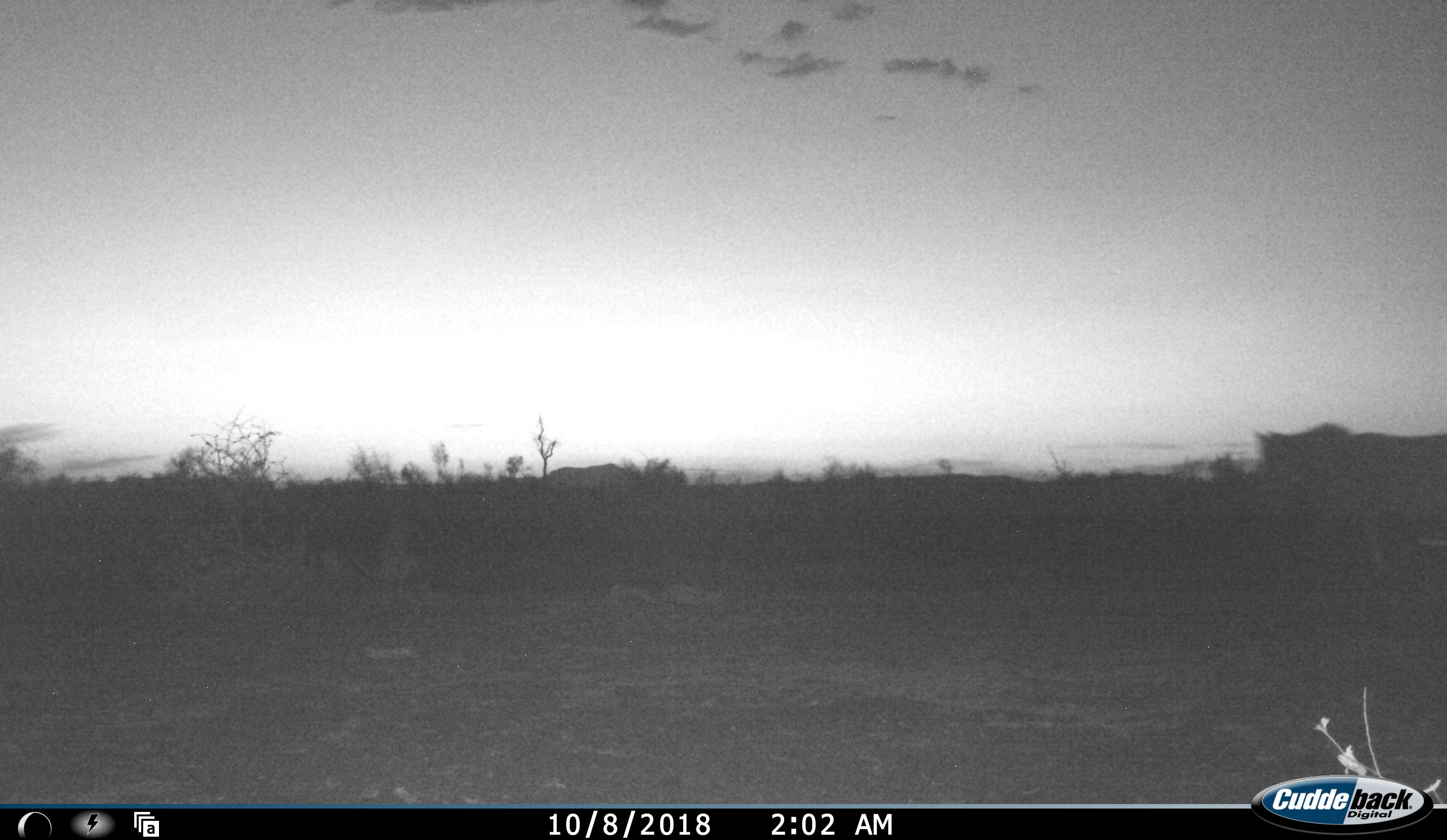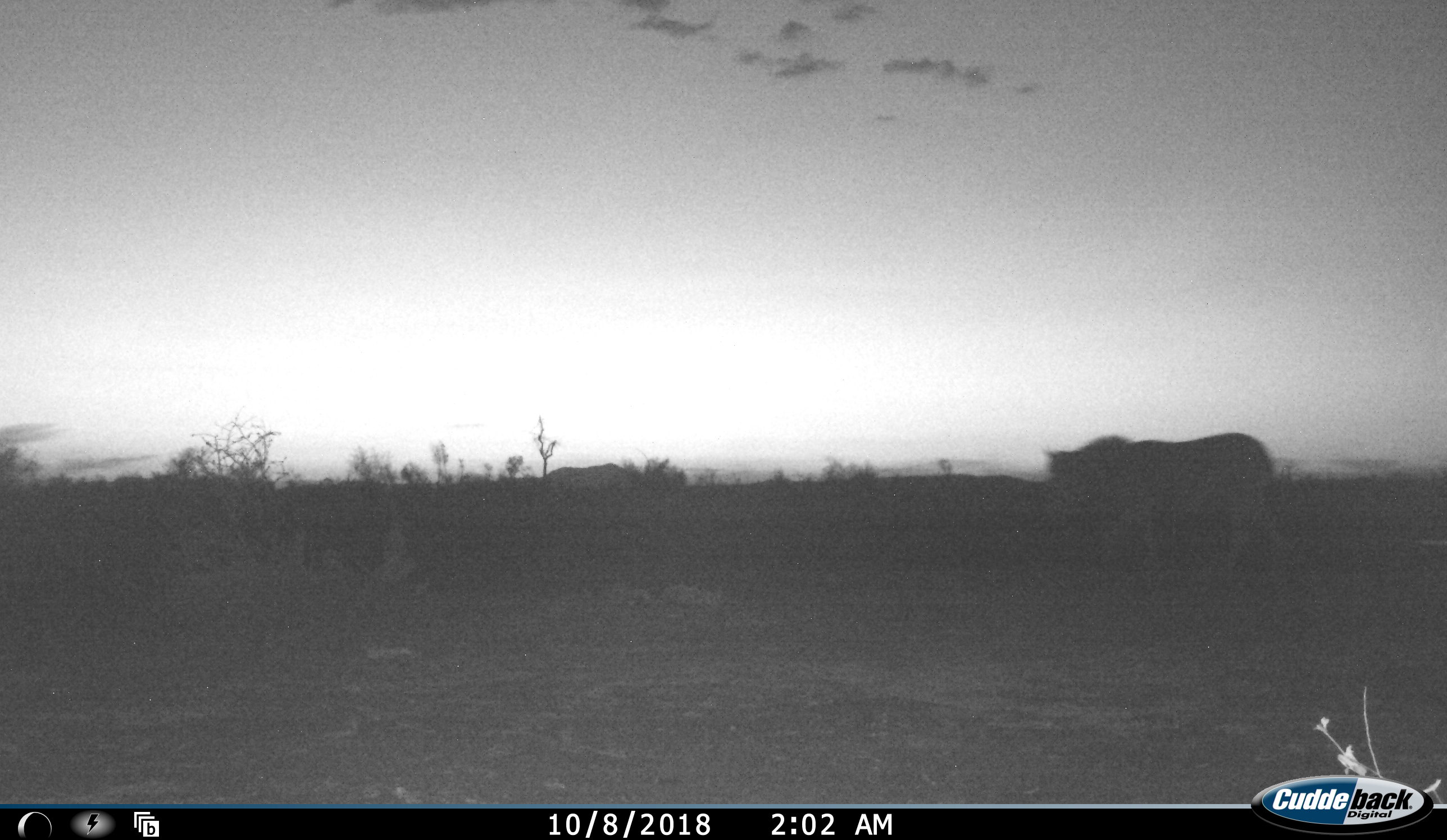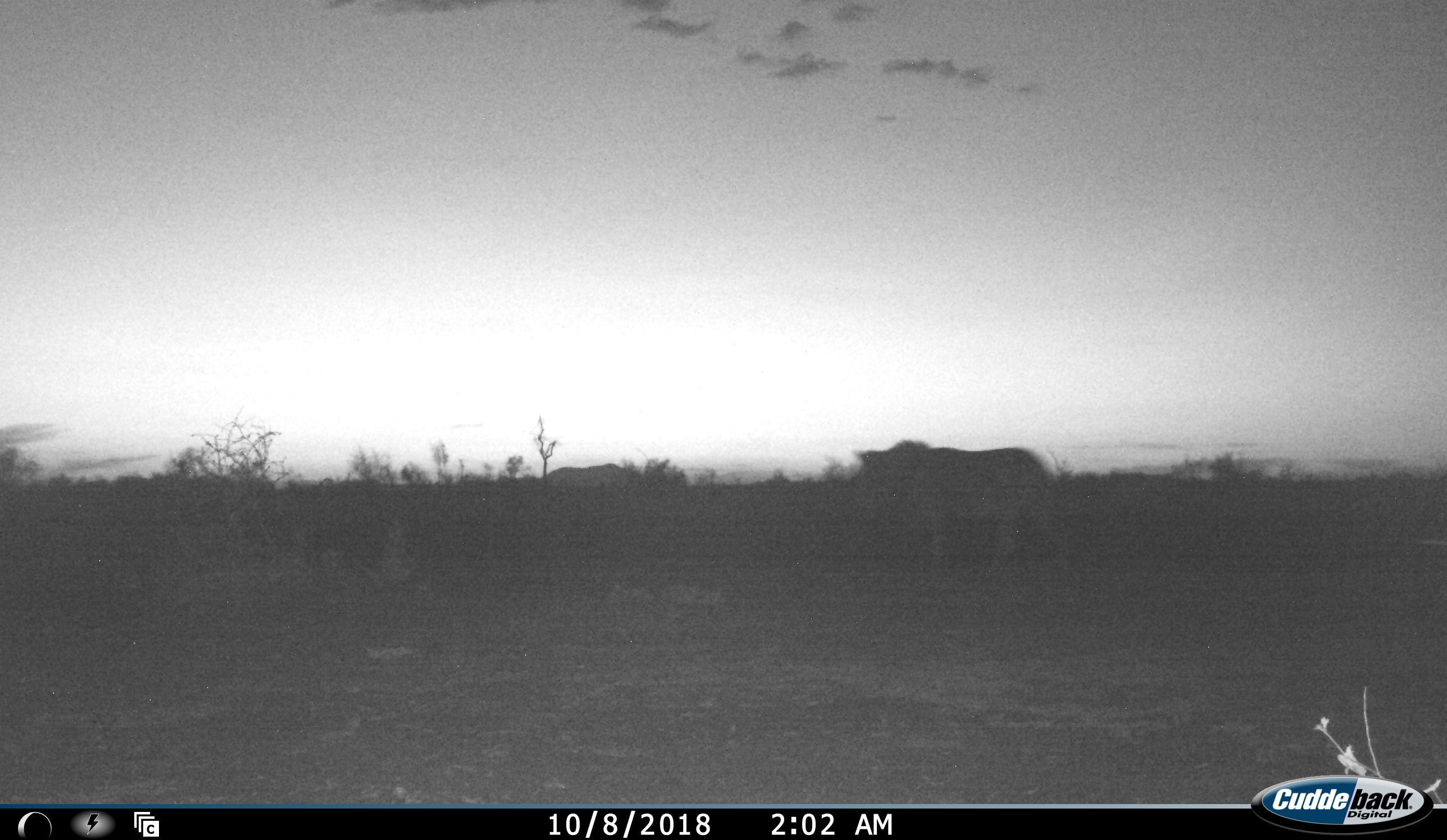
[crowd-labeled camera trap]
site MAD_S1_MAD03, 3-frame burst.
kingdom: Animalia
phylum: Chordata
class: Mammalia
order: Carnivora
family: Felidae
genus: Panthera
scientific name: Panthera leo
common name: lion male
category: lionmale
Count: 1.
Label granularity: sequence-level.